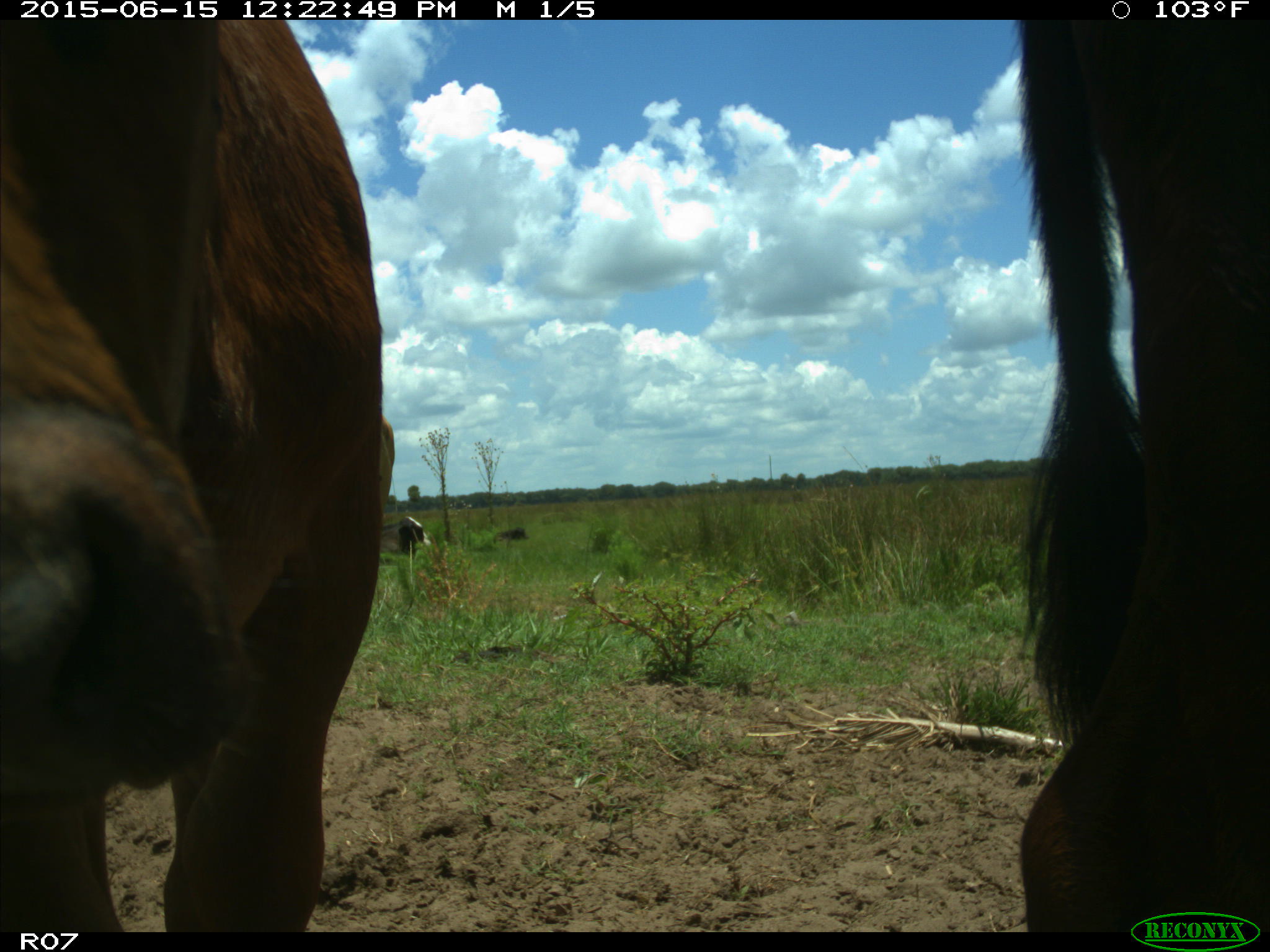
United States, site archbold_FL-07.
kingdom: Animalia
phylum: Chordata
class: Mammalia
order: Artiodactyla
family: Bovidae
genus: Bos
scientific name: Bos taurus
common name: domestic cow